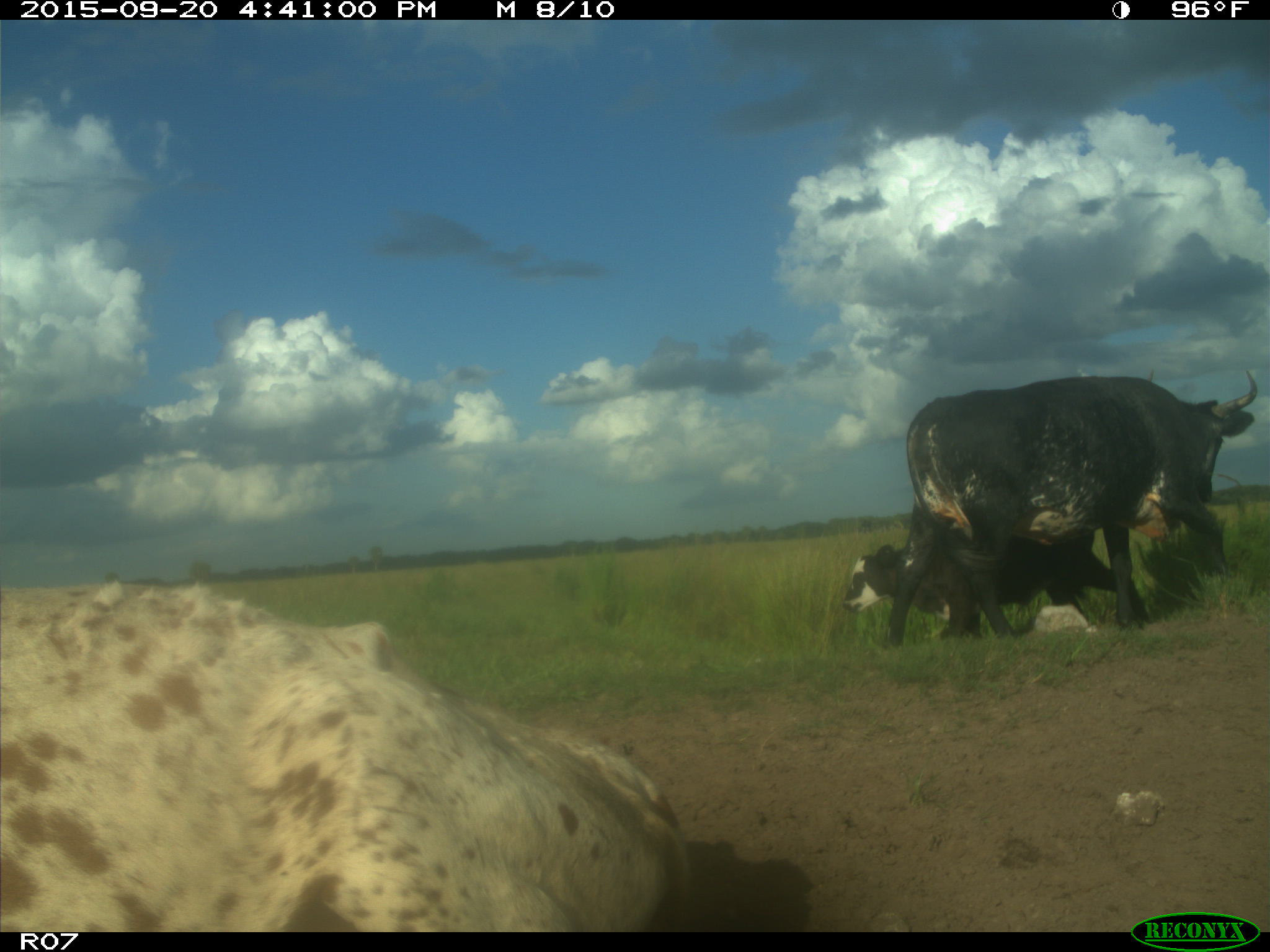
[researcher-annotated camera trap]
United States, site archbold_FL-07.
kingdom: Animalia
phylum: Chordata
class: Mammalia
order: Artiodactyla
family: Bovidae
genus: Bos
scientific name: Bos taurus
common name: domestic cow